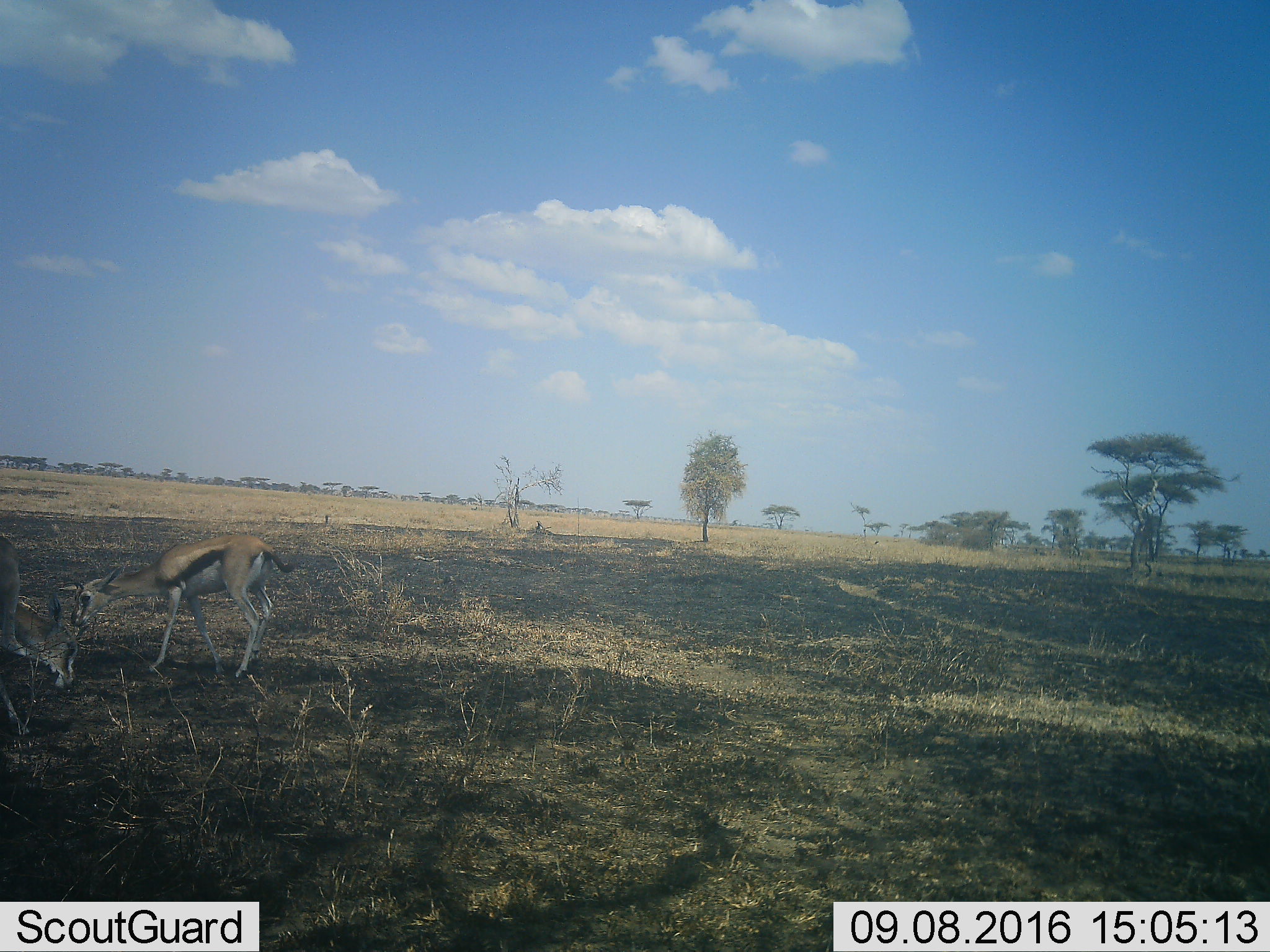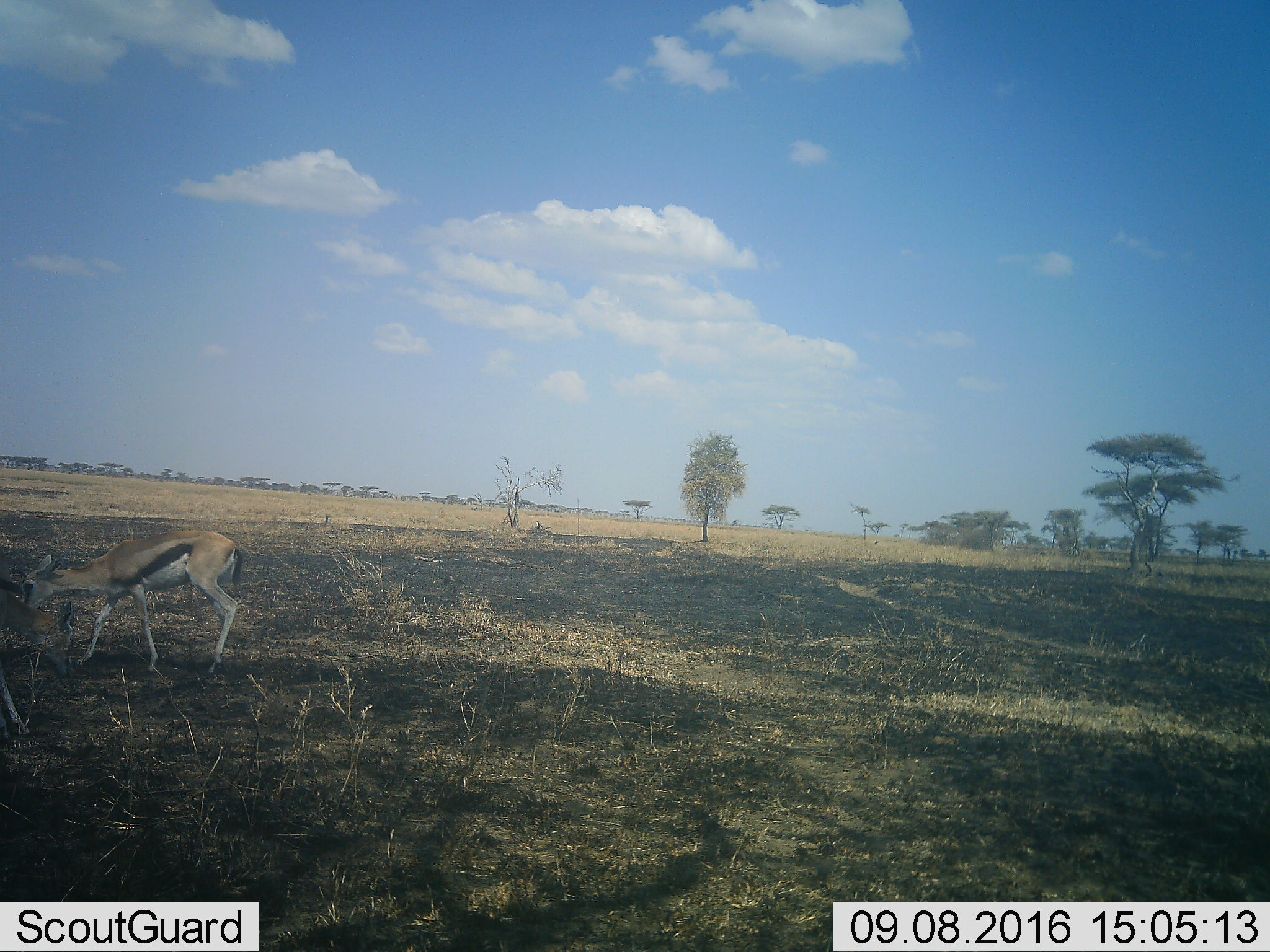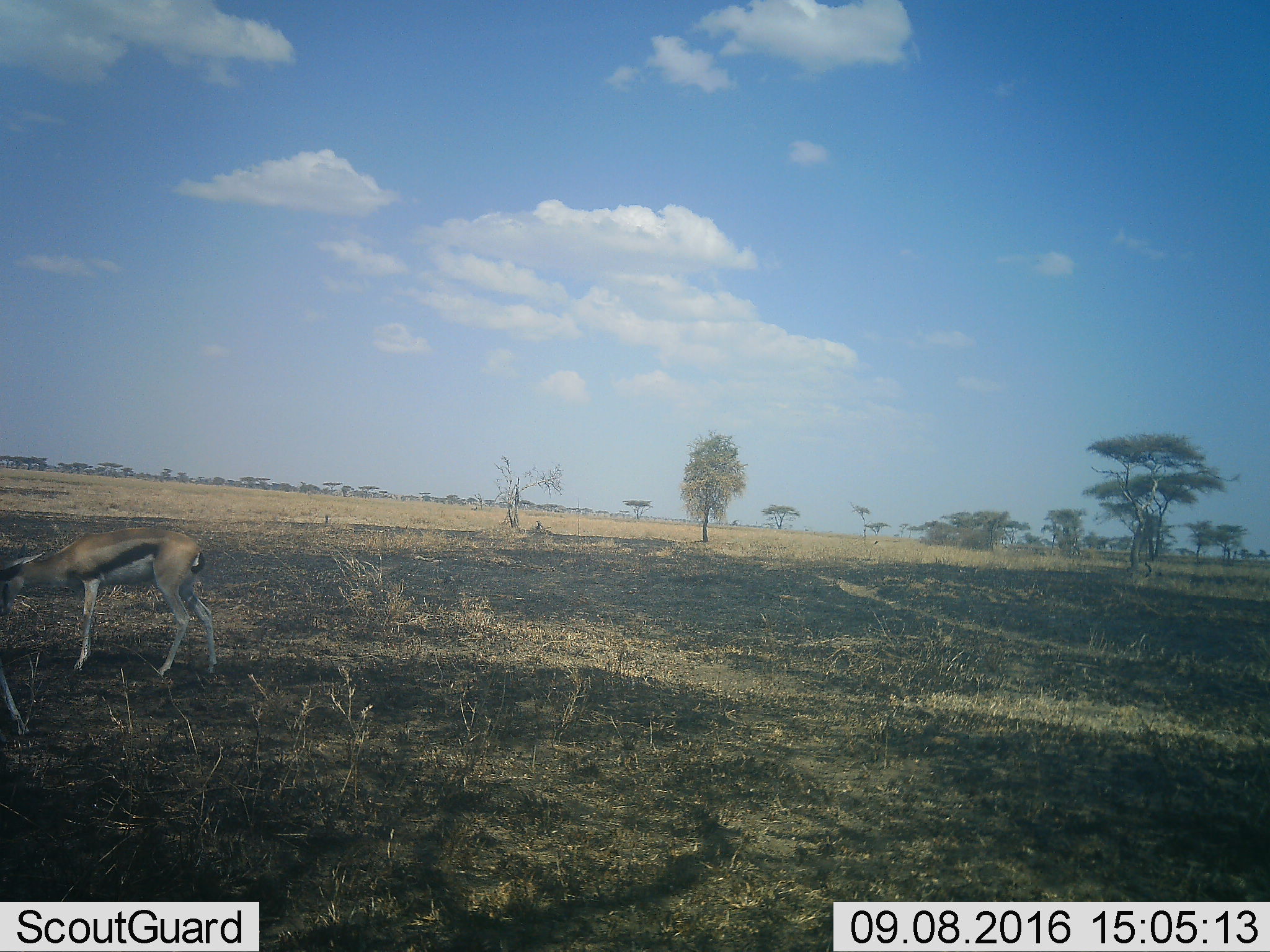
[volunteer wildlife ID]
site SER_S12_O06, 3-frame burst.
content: unidentified animal